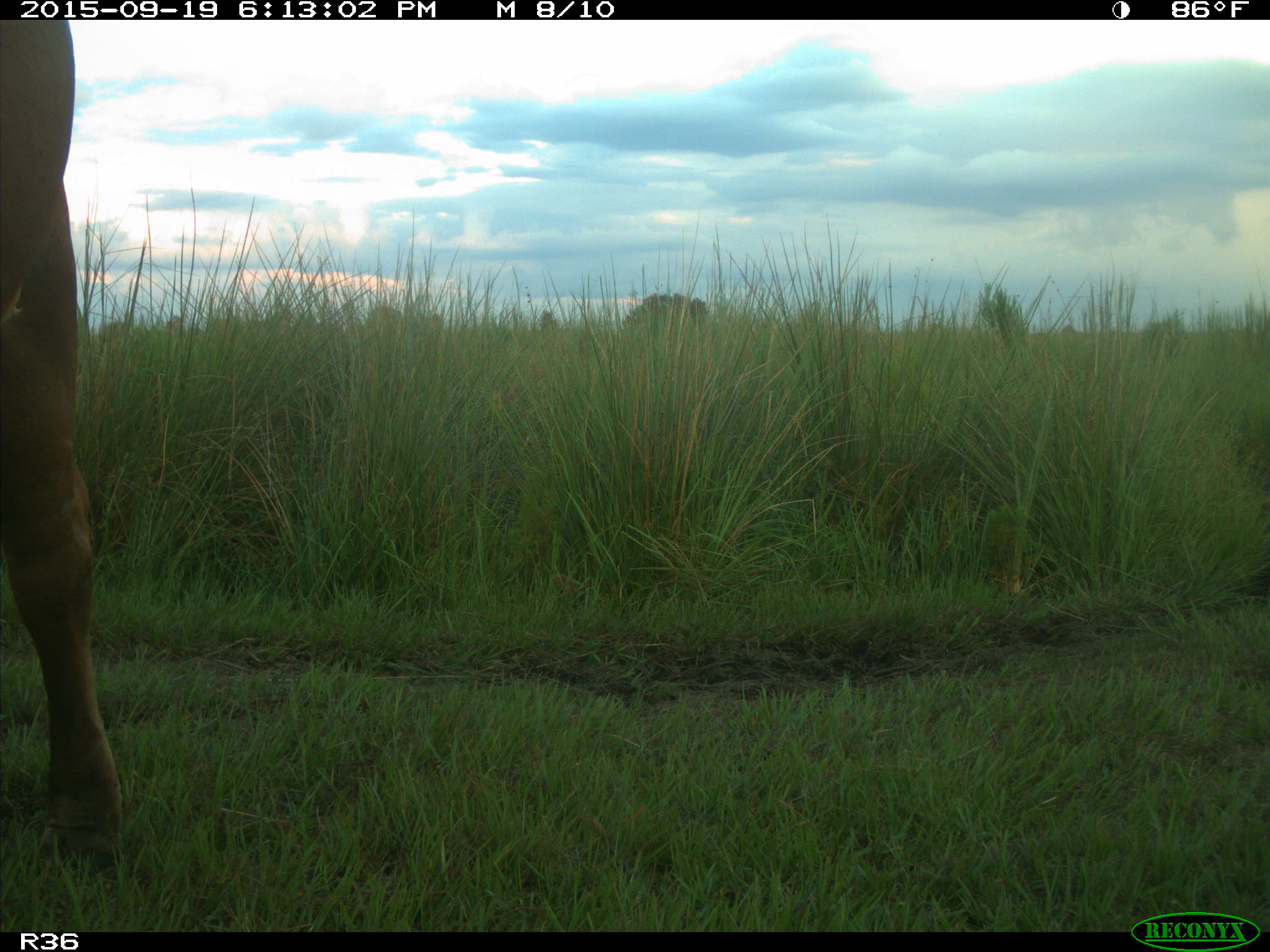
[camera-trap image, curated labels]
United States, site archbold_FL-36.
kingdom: Animalia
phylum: Chordata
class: Mammalia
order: Artiodactyla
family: Bovidae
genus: Bos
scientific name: Bos taurus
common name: domestic cow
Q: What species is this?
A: Bos taurus (domestic cow).